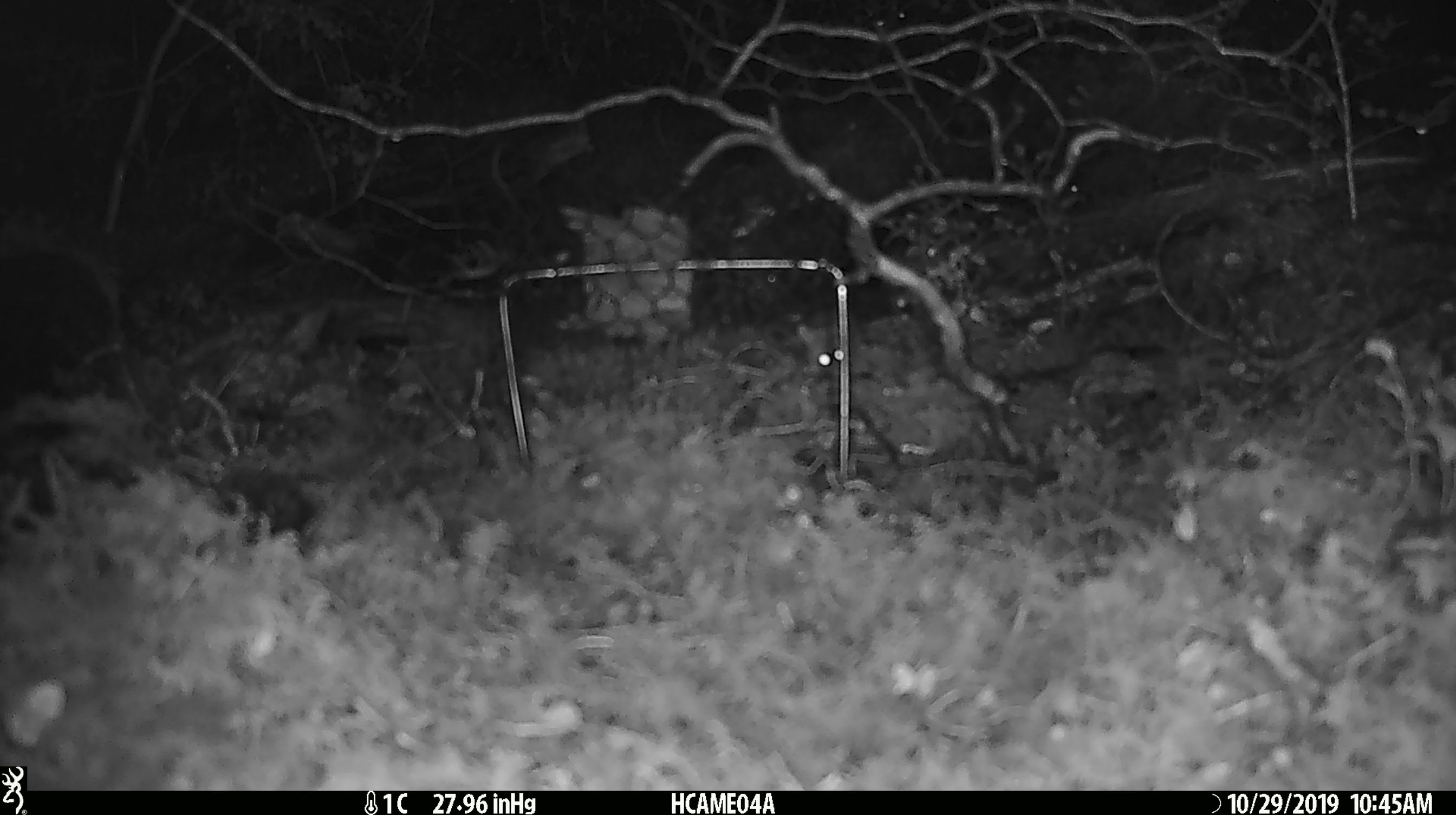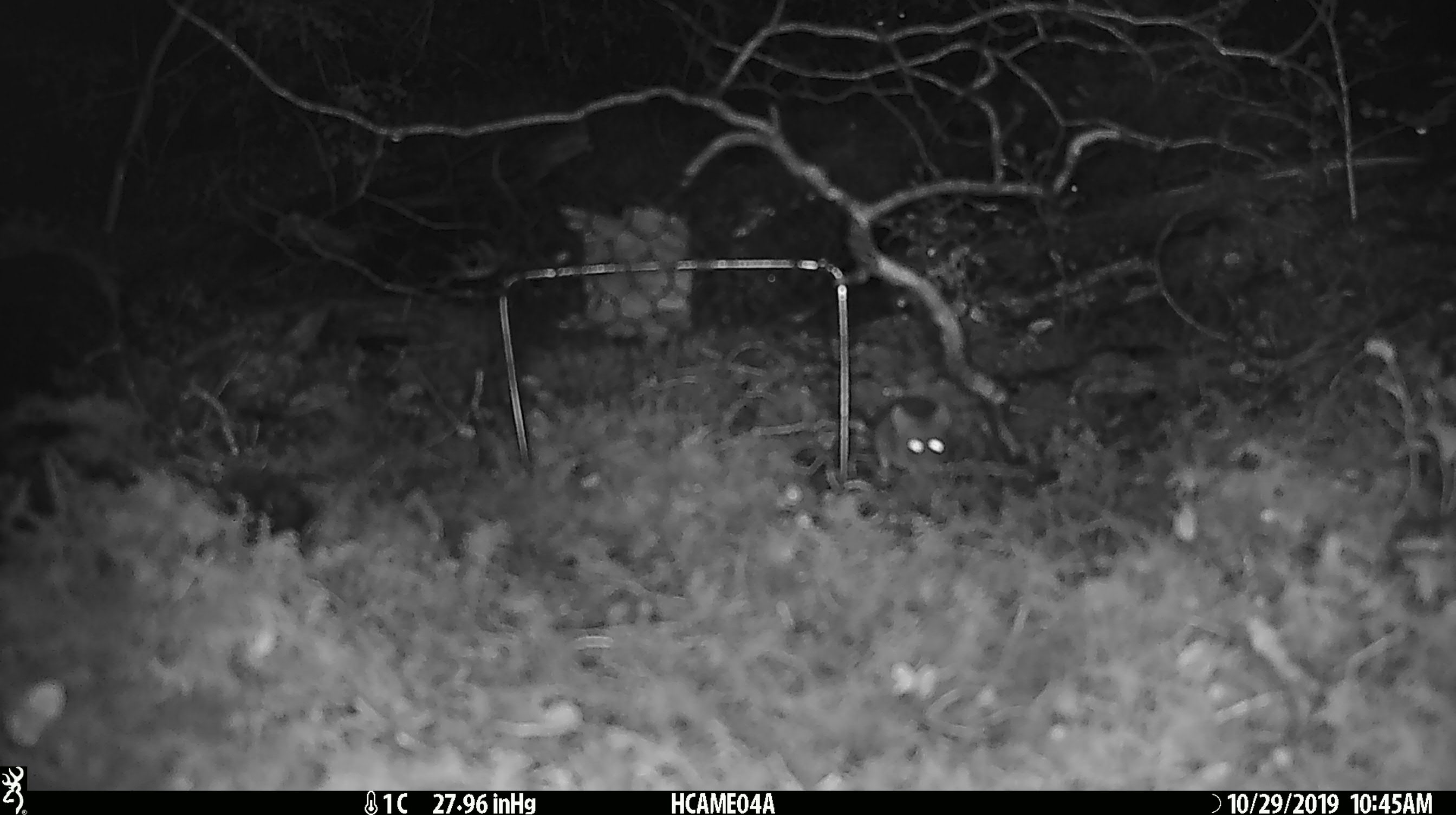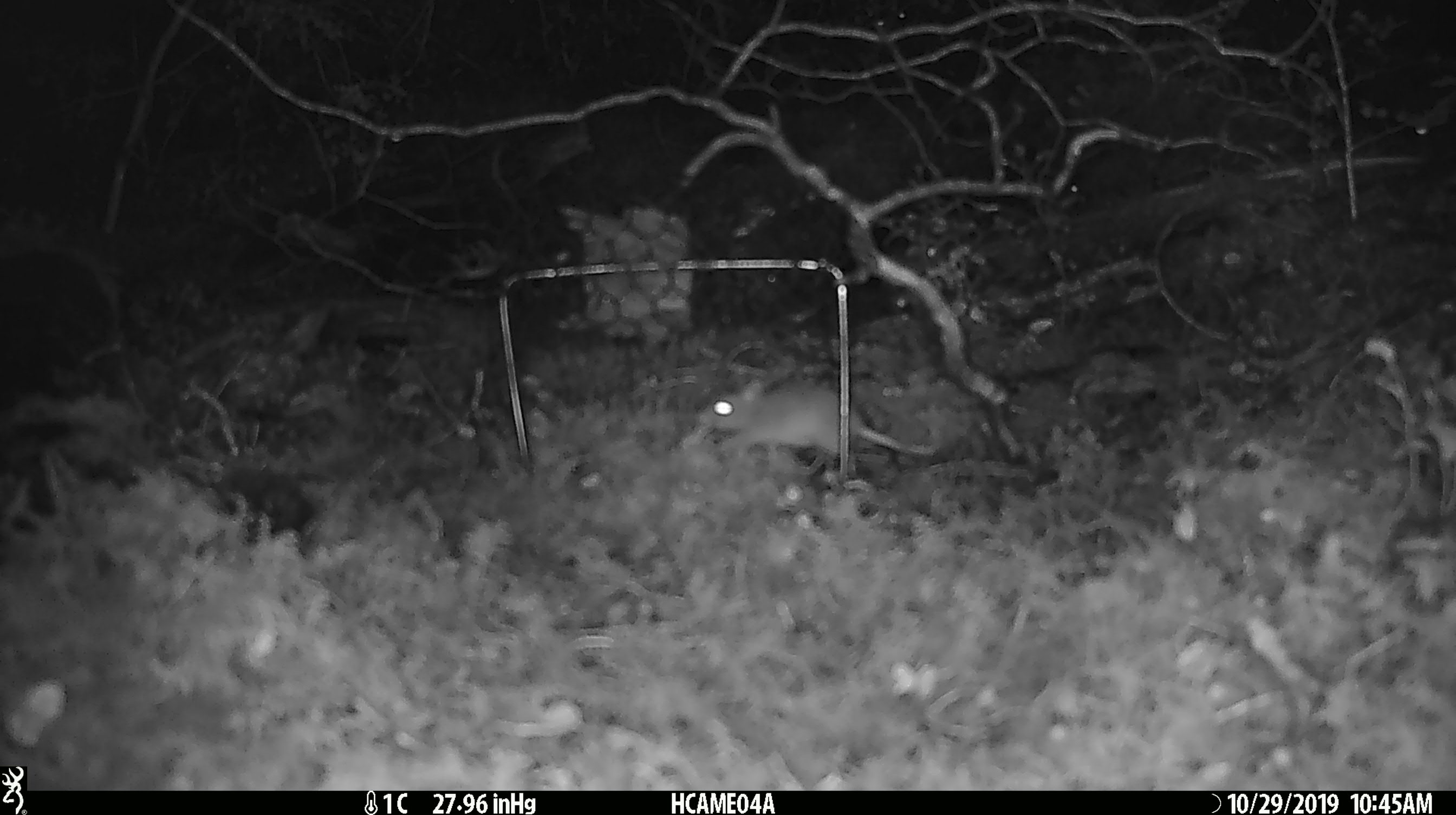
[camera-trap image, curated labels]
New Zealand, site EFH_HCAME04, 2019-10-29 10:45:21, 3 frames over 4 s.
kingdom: Animalia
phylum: Chordata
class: Mammalia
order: Rodentia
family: Muridae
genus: Mus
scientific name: Mus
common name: mouse